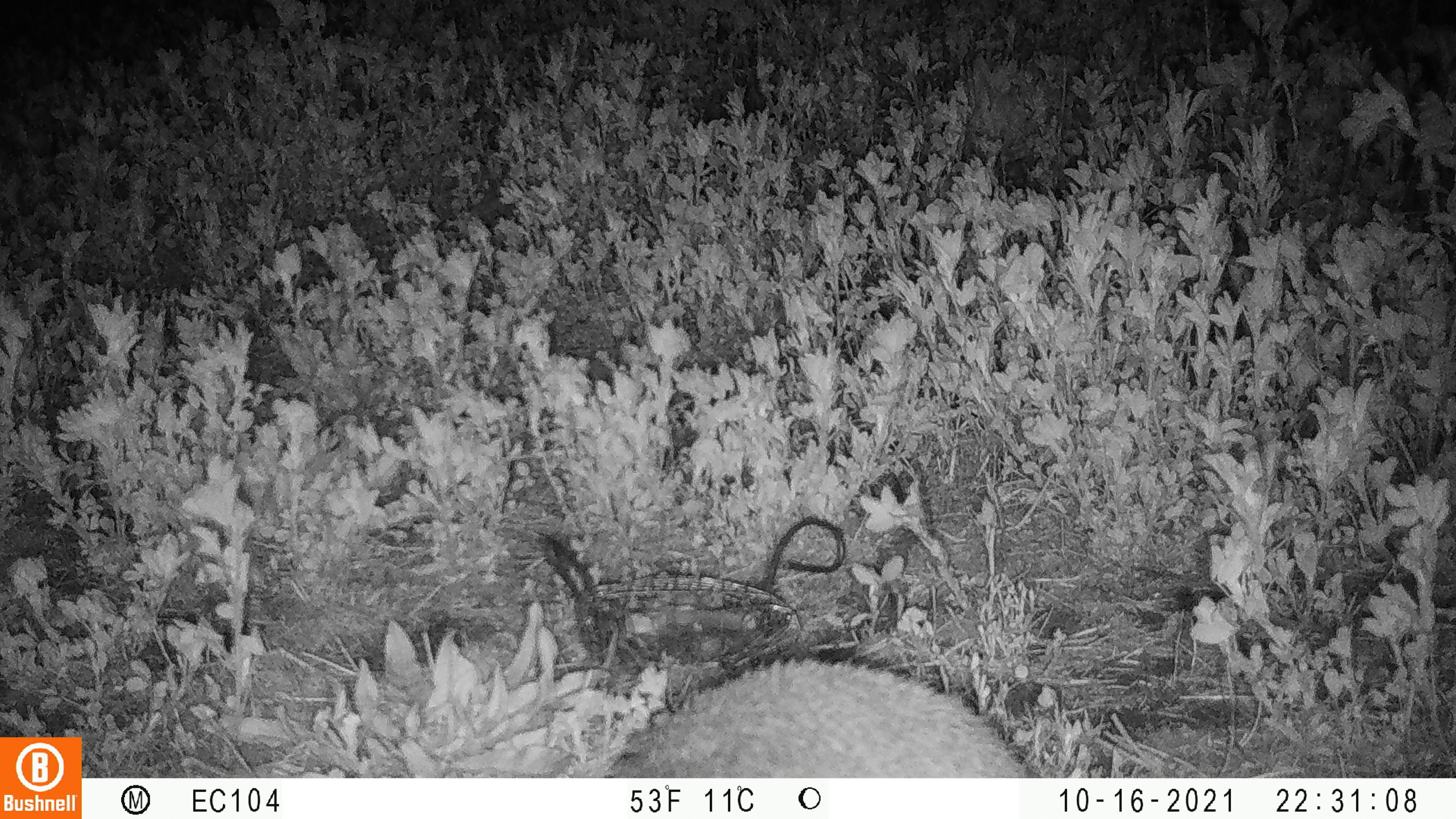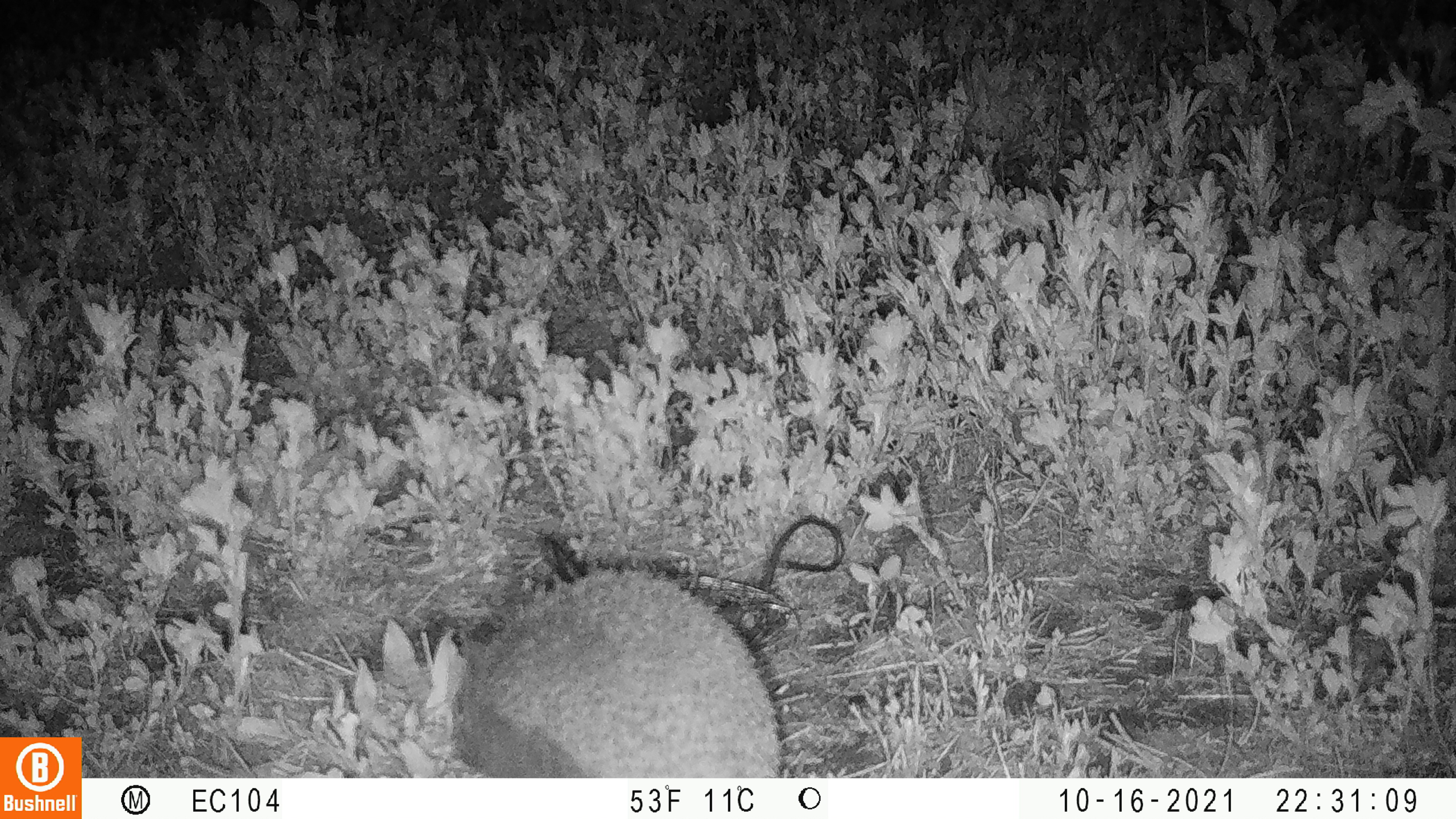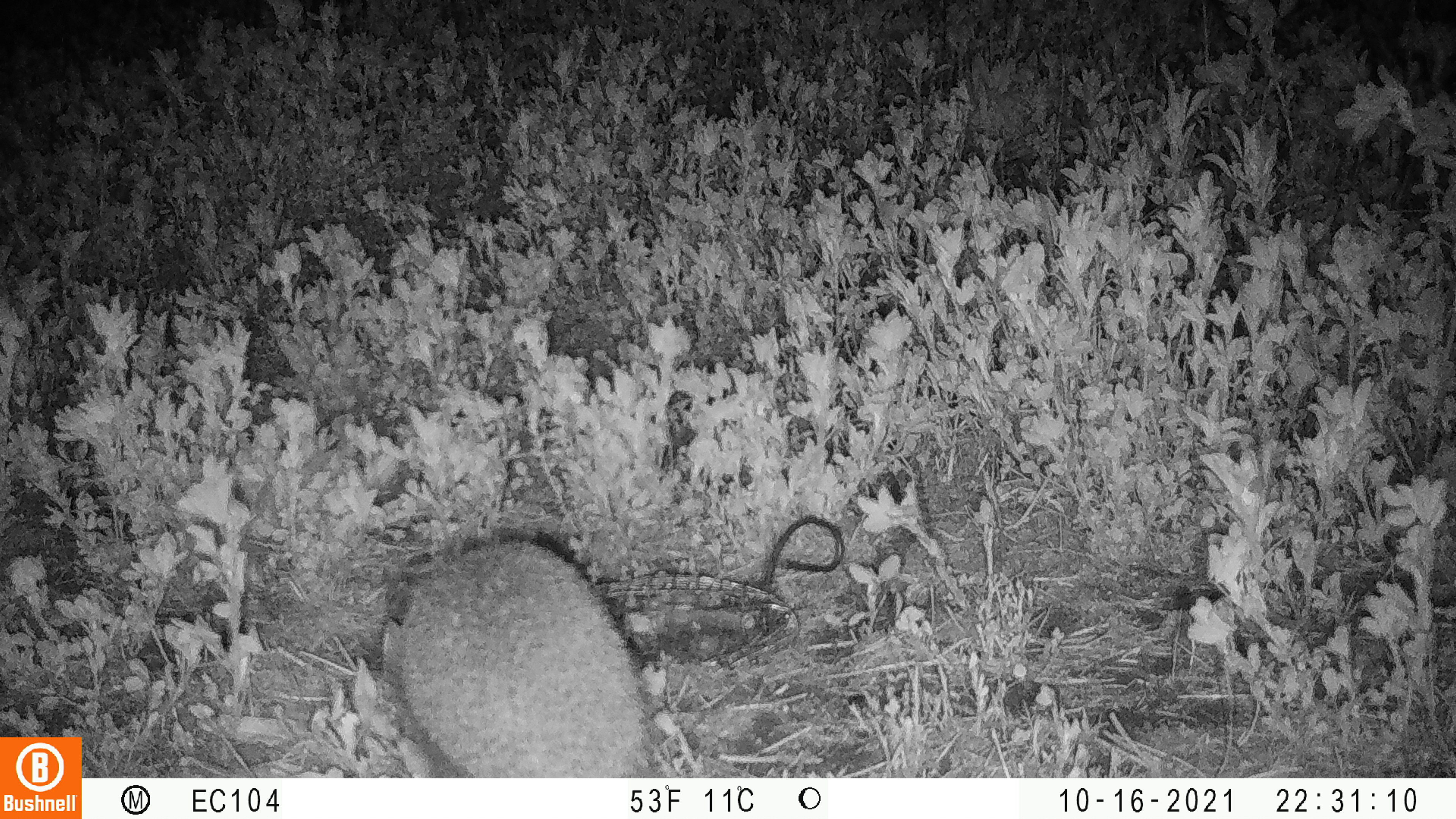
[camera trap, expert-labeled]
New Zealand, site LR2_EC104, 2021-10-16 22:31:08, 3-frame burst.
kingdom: Animalia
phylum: Chordata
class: Mammalia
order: Eulipotyphla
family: Erinaceidae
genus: Erinaceus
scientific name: Erinaceus europaeus europaeus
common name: european hedgehog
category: hedgehog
Hedgehog (european hedgehog) (Erinaceus europaeus europaeus).